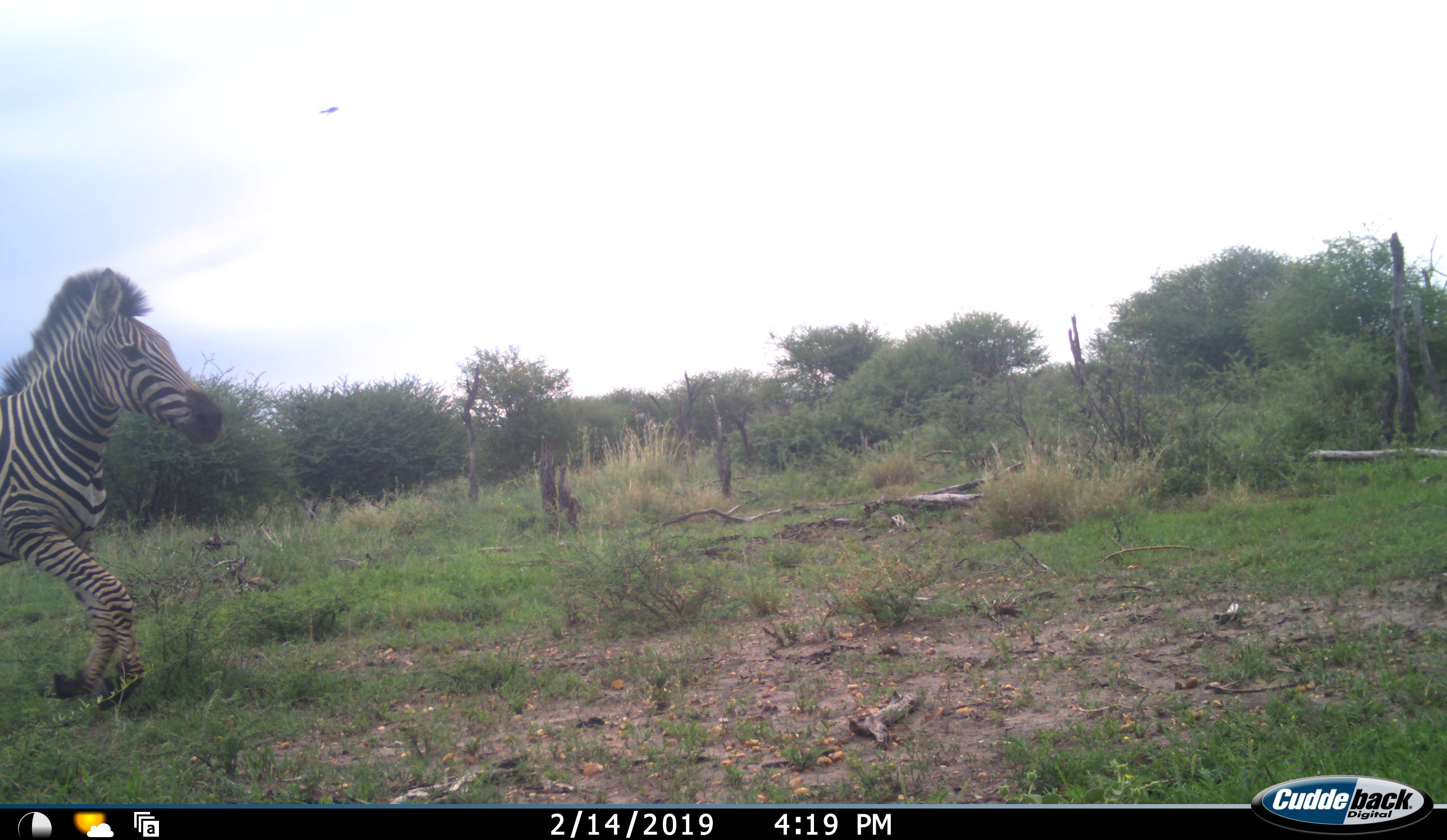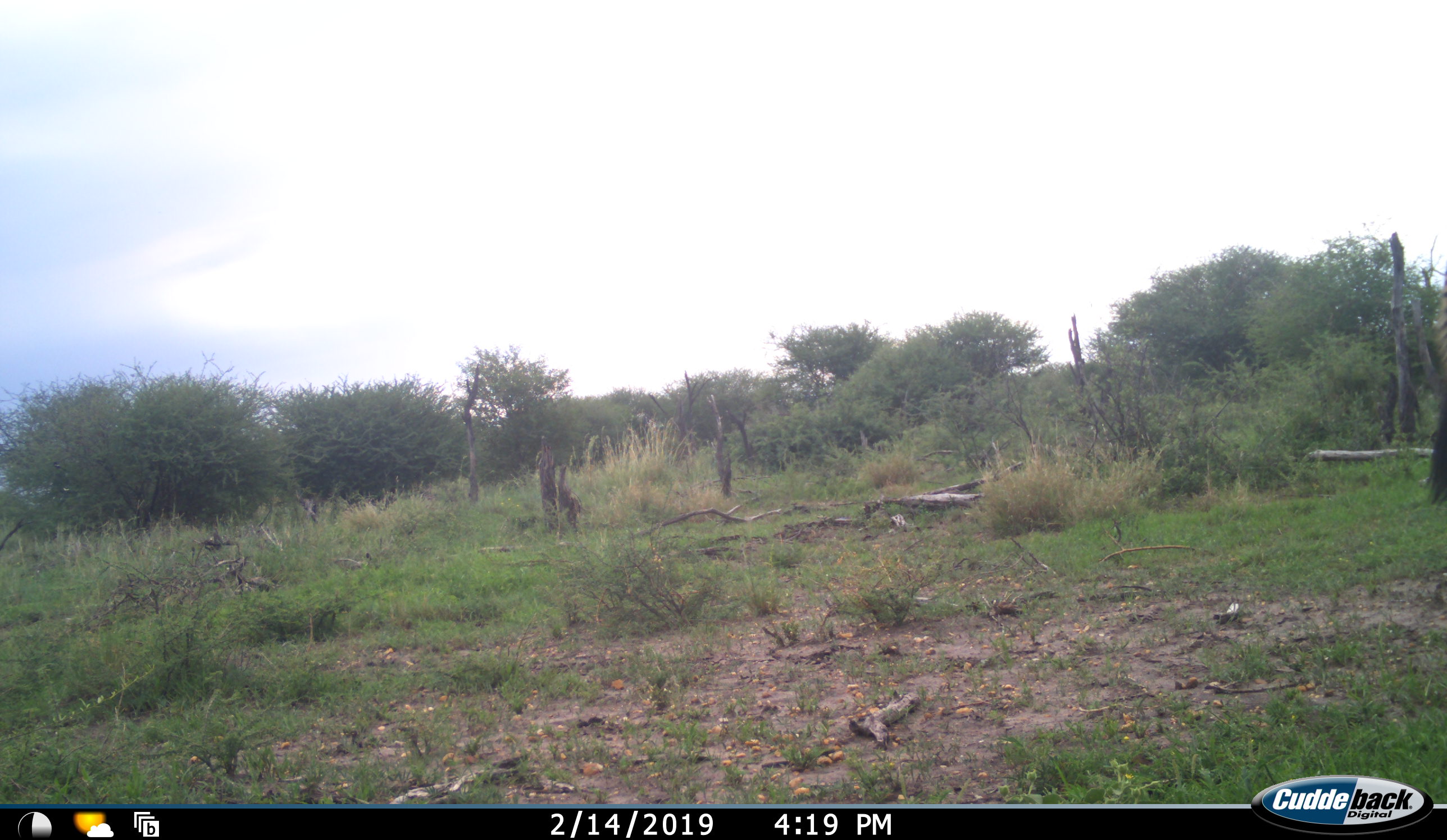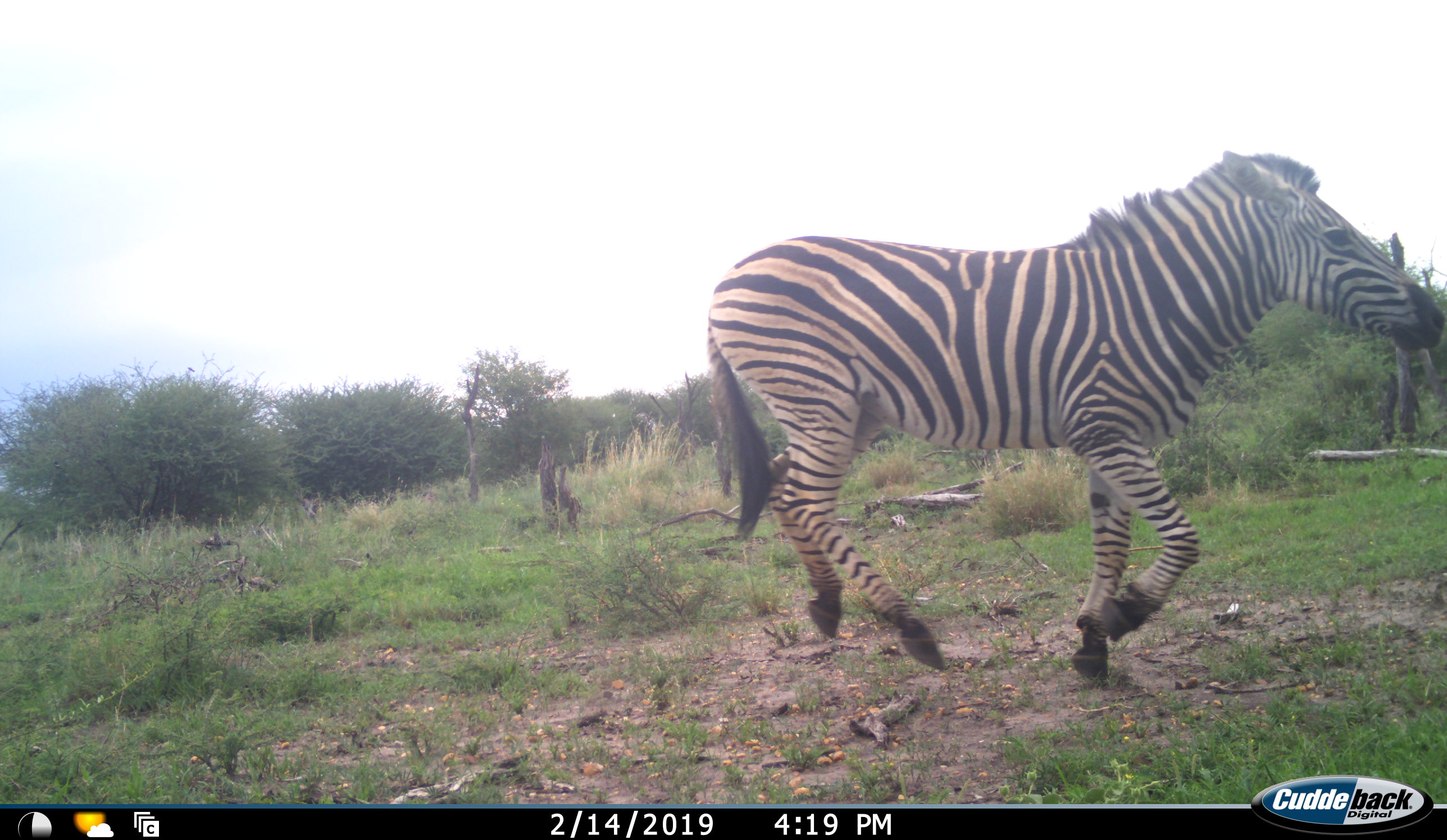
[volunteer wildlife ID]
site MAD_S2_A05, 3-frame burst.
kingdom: Animalia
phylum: Chordata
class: Mammalia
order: Perissodactyla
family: Equidae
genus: Equus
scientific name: Equus quagga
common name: plains zebra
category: zebraplains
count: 2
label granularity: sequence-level